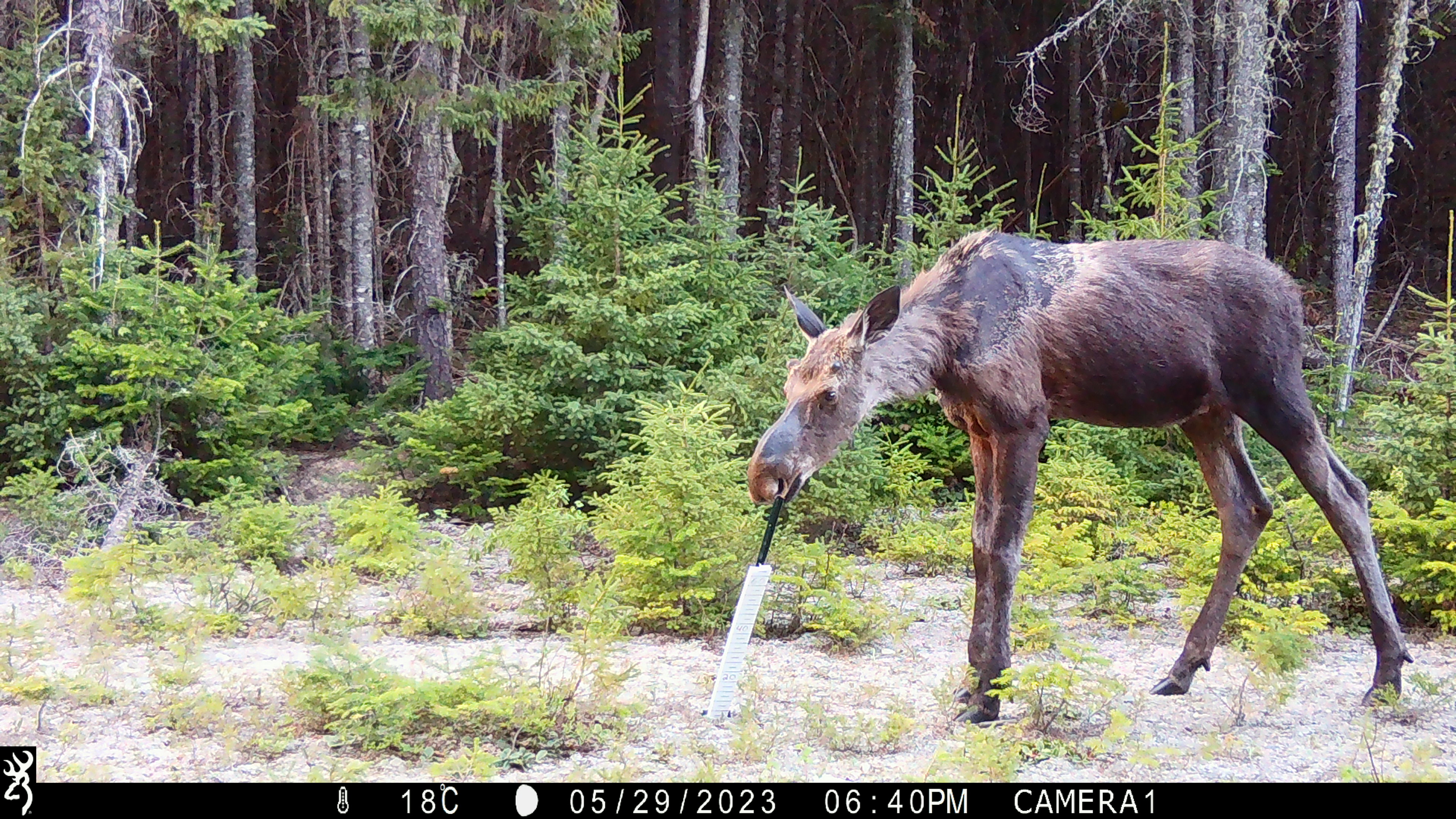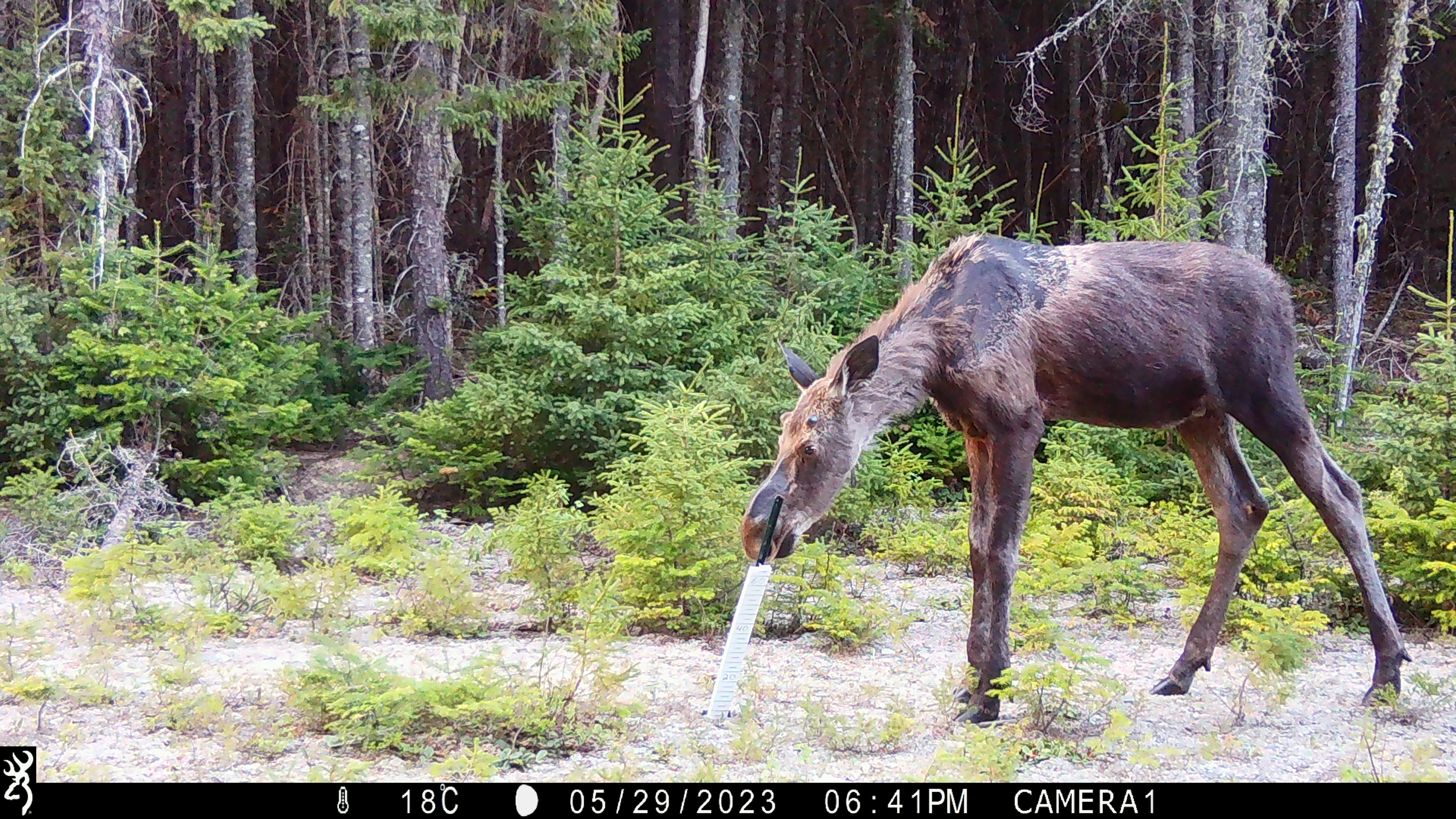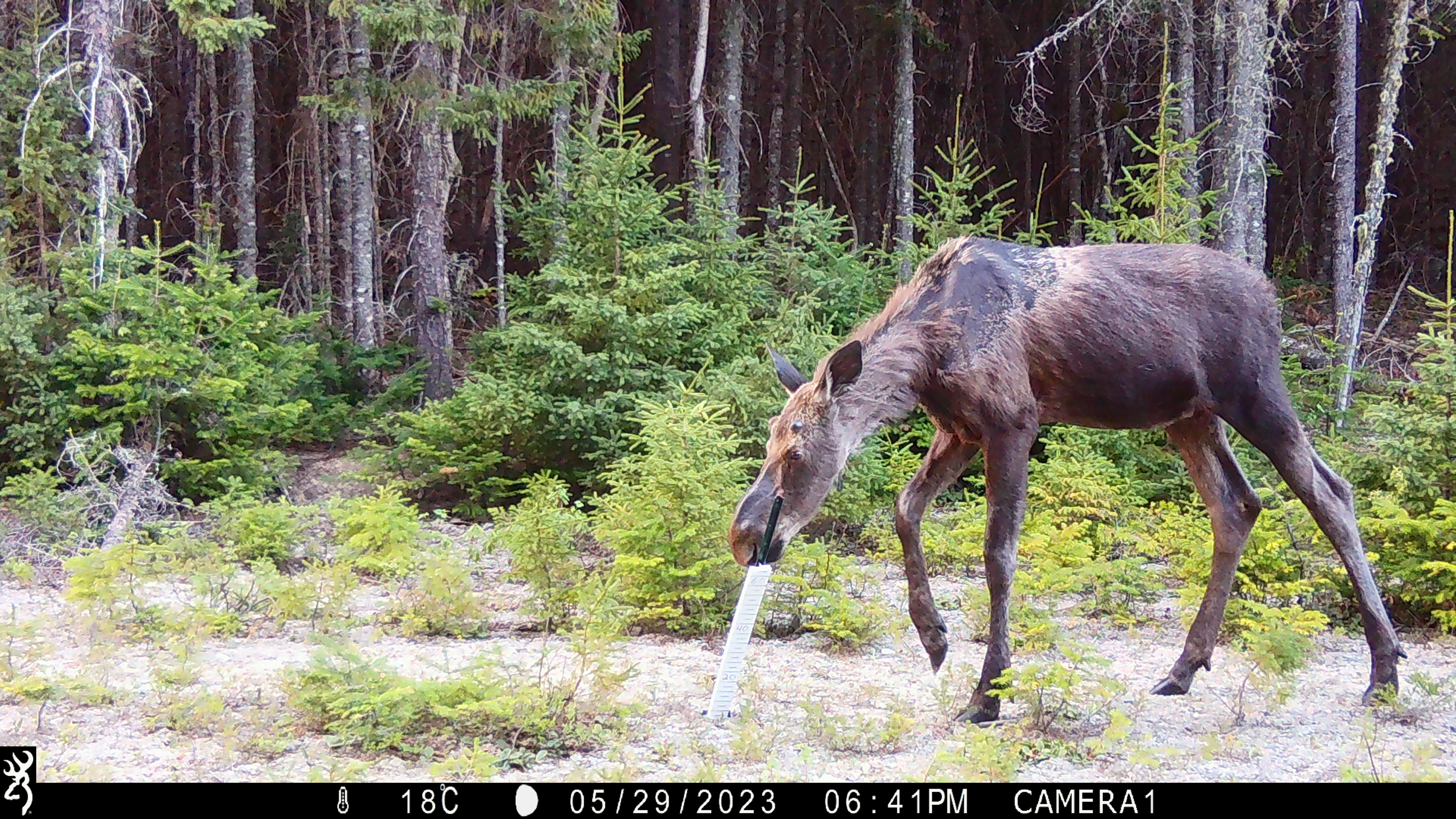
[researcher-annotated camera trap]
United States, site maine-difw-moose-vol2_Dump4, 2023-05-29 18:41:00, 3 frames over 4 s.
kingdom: Animalia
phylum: Chordata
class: Mammalia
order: Artiodactyla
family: Cervidae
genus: Alces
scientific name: Alces alces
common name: moose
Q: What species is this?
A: Moose (Alces alces).